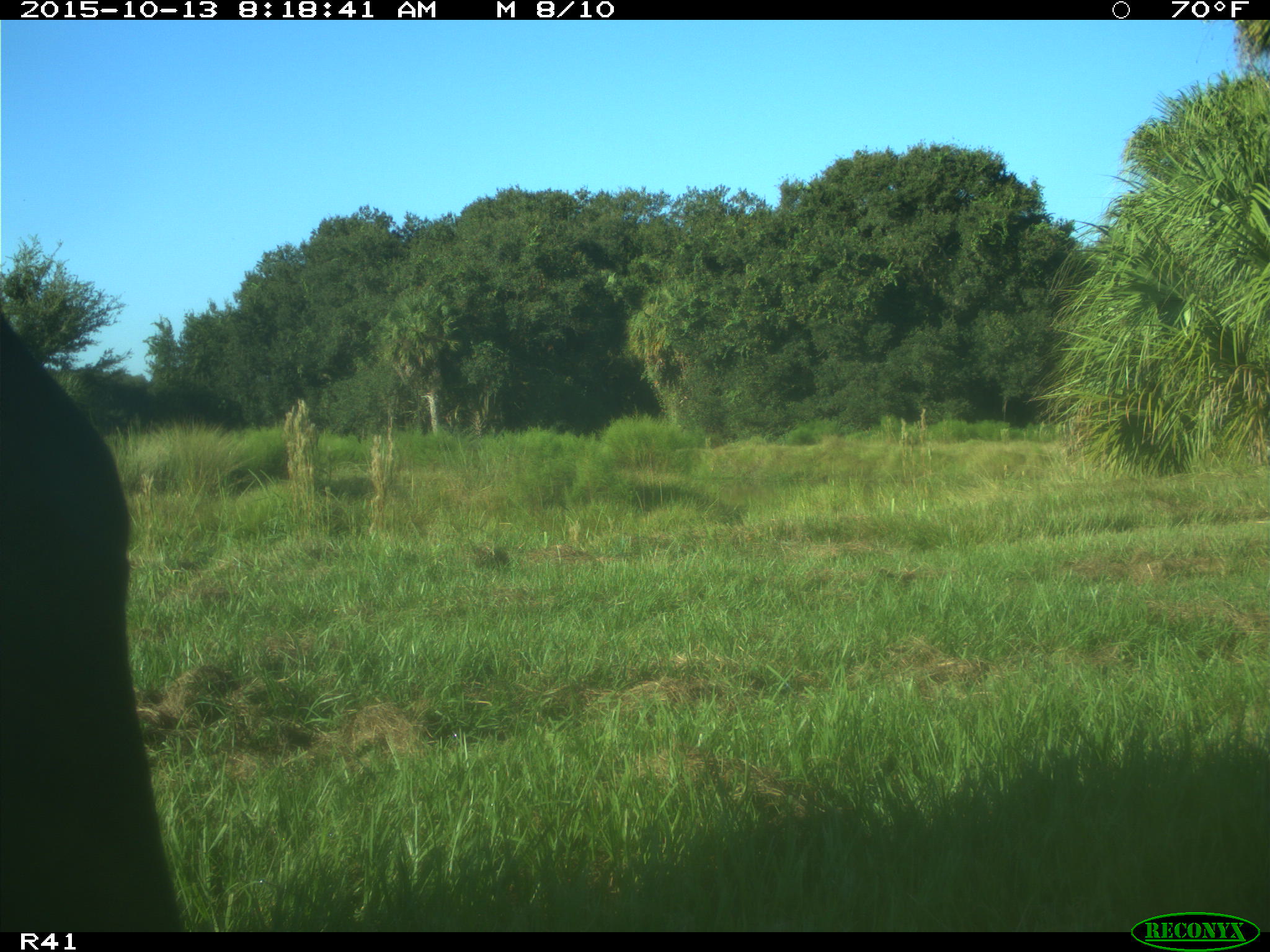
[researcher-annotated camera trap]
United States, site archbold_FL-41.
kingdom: Animalia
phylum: Chordata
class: Mammalia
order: Artiodactyla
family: Bovidae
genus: Bos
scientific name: Bos taurus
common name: domestic cow